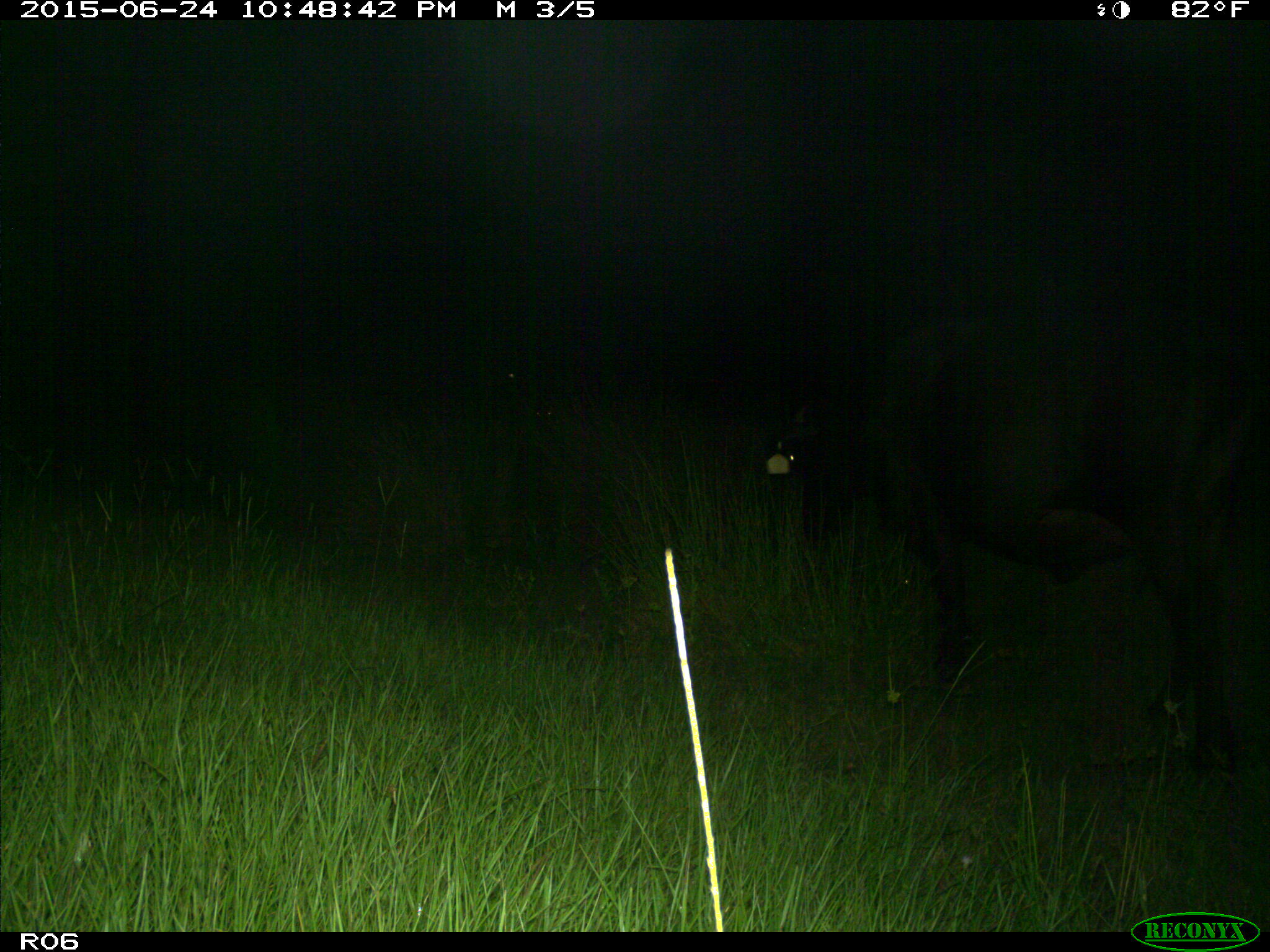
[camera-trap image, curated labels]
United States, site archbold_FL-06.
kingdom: Animalia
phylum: Chordata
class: Mammalia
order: Artiodactyla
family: Bovidae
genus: Bos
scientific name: Bos taurus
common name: domestic cow